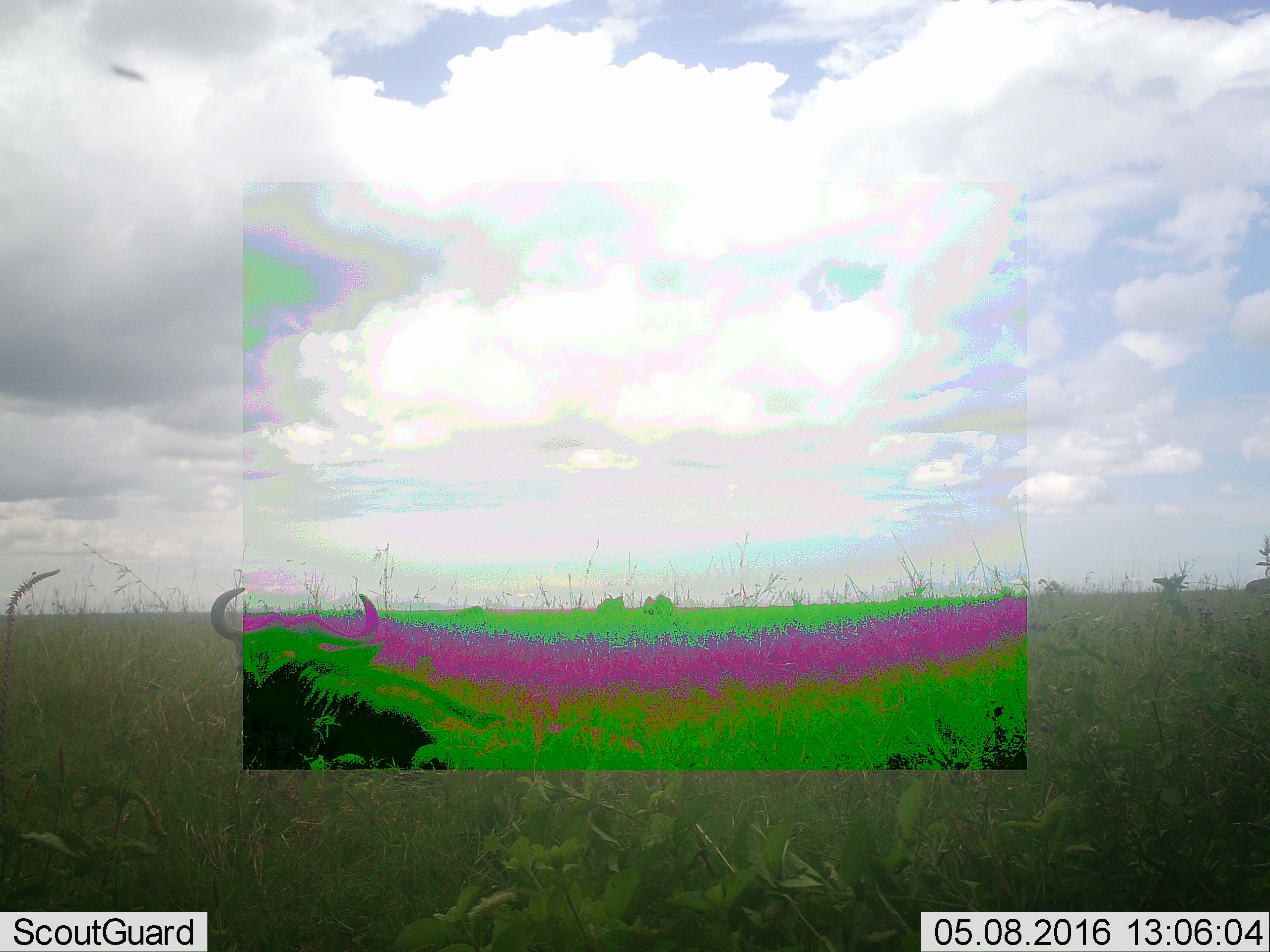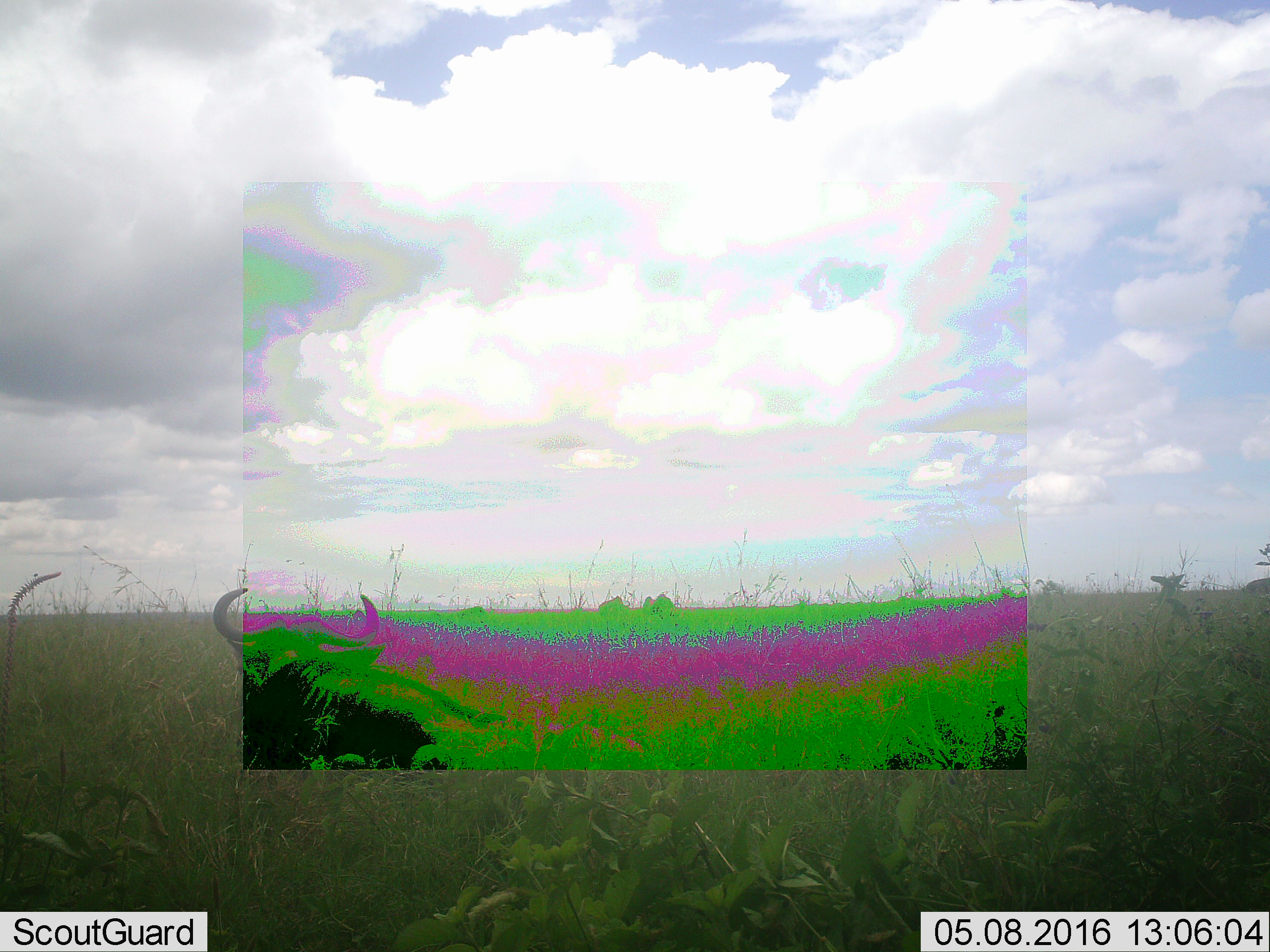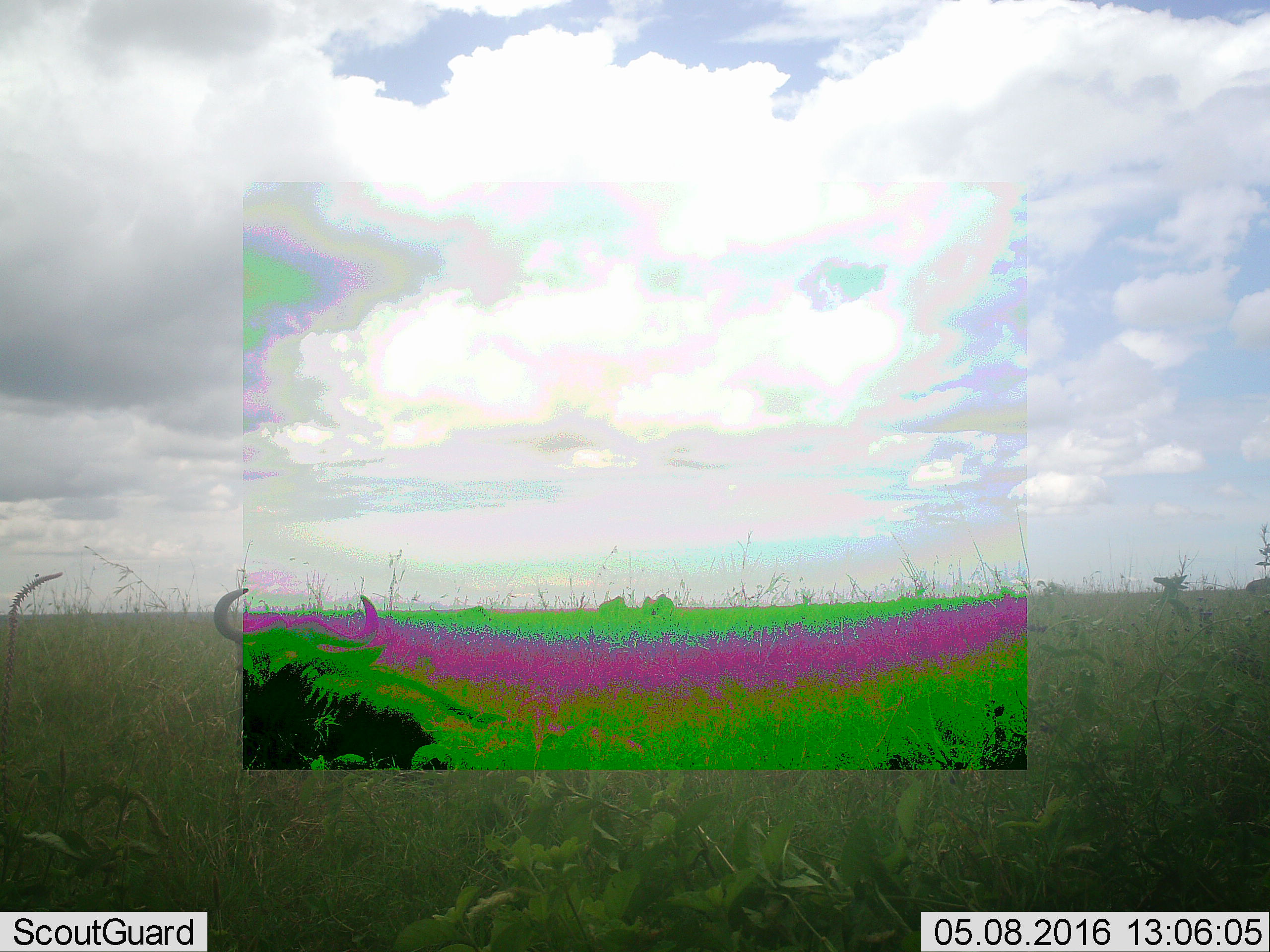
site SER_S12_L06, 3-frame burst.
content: unidentified animal